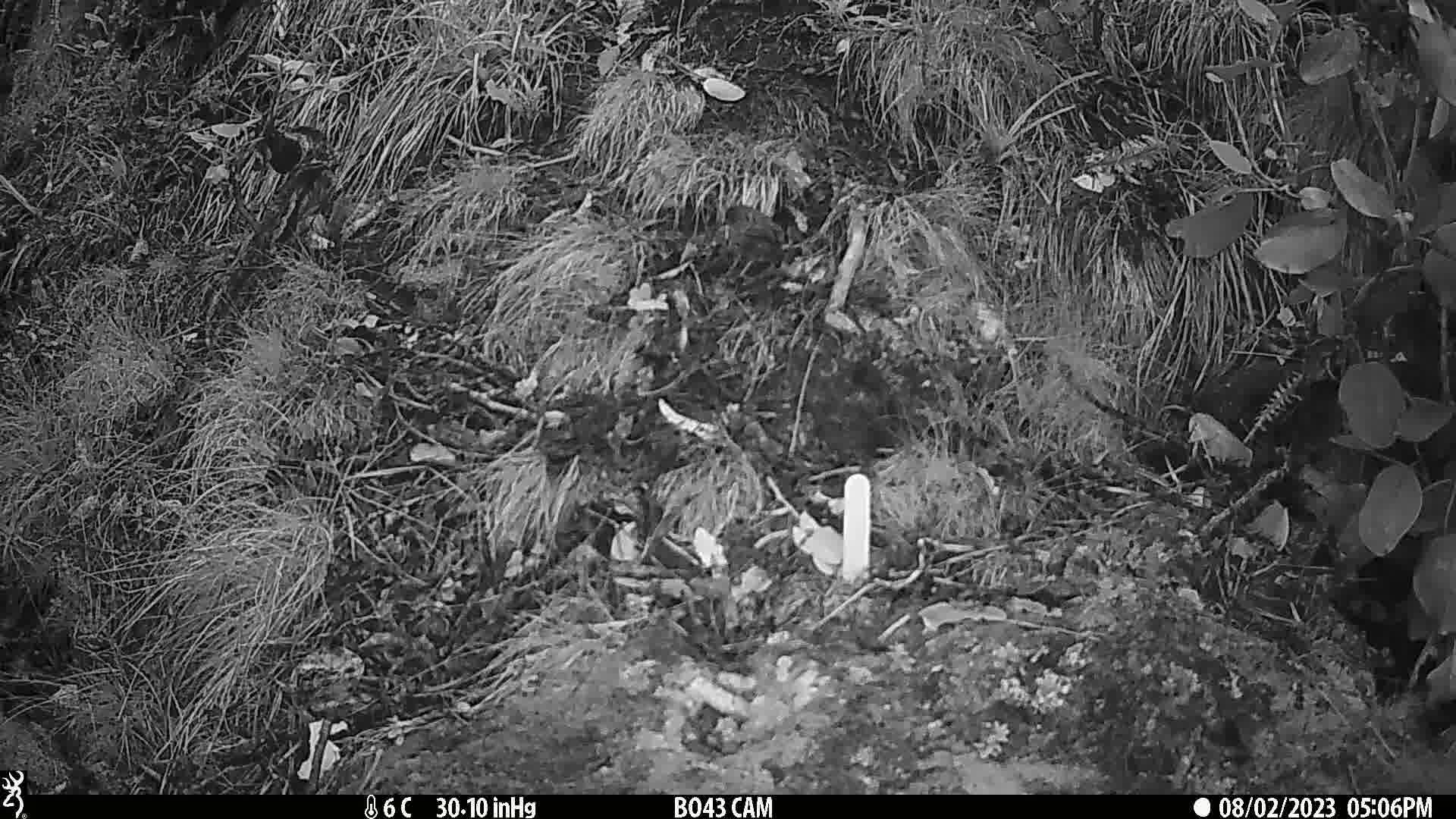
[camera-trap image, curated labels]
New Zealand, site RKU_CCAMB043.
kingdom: Animalia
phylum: Chordata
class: Aves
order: Passeriformes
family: Prunellidae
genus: Prunella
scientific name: Prunella modularis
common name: dunnock